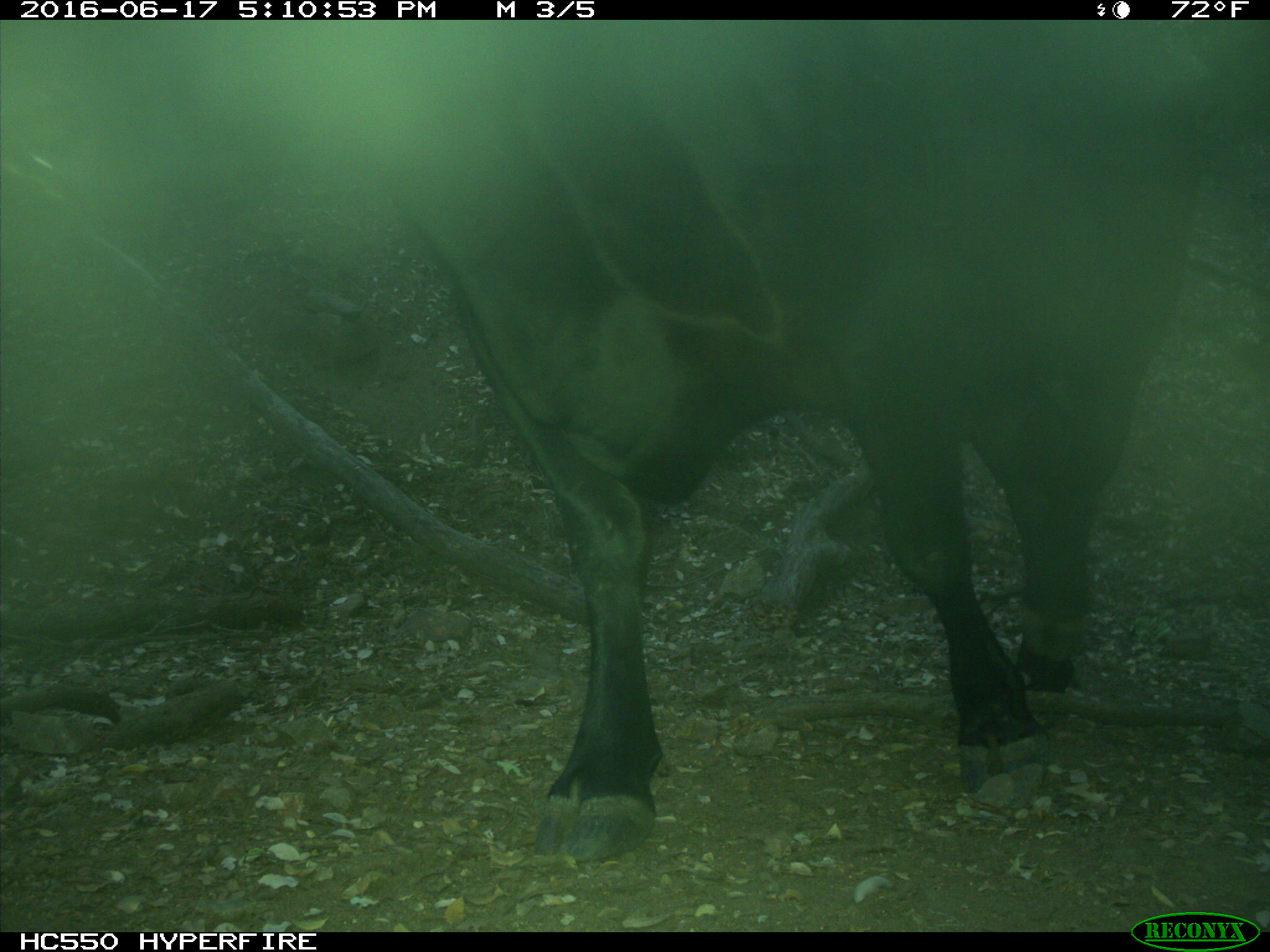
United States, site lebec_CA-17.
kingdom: Animalia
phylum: Chordata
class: Mammalia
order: Artiodactyla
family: Bovidae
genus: Bos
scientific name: Bos taurus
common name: domestic cow